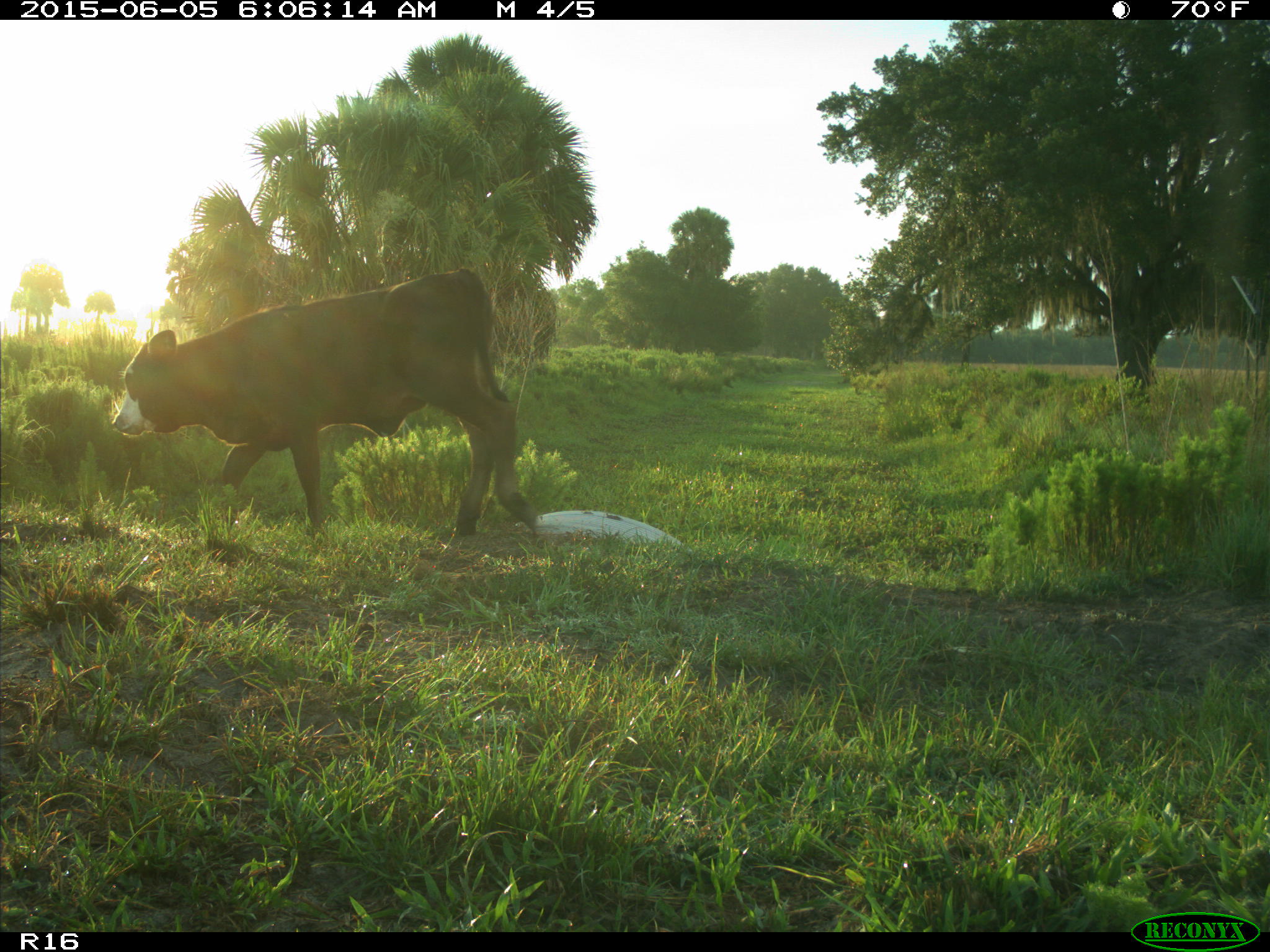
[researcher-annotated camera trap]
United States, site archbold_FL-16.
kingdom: Animalia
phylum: Chordata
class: Mammalia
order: Artiodactyla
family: Bovidae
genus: Bos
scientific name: Bos taurus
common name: domestic cow